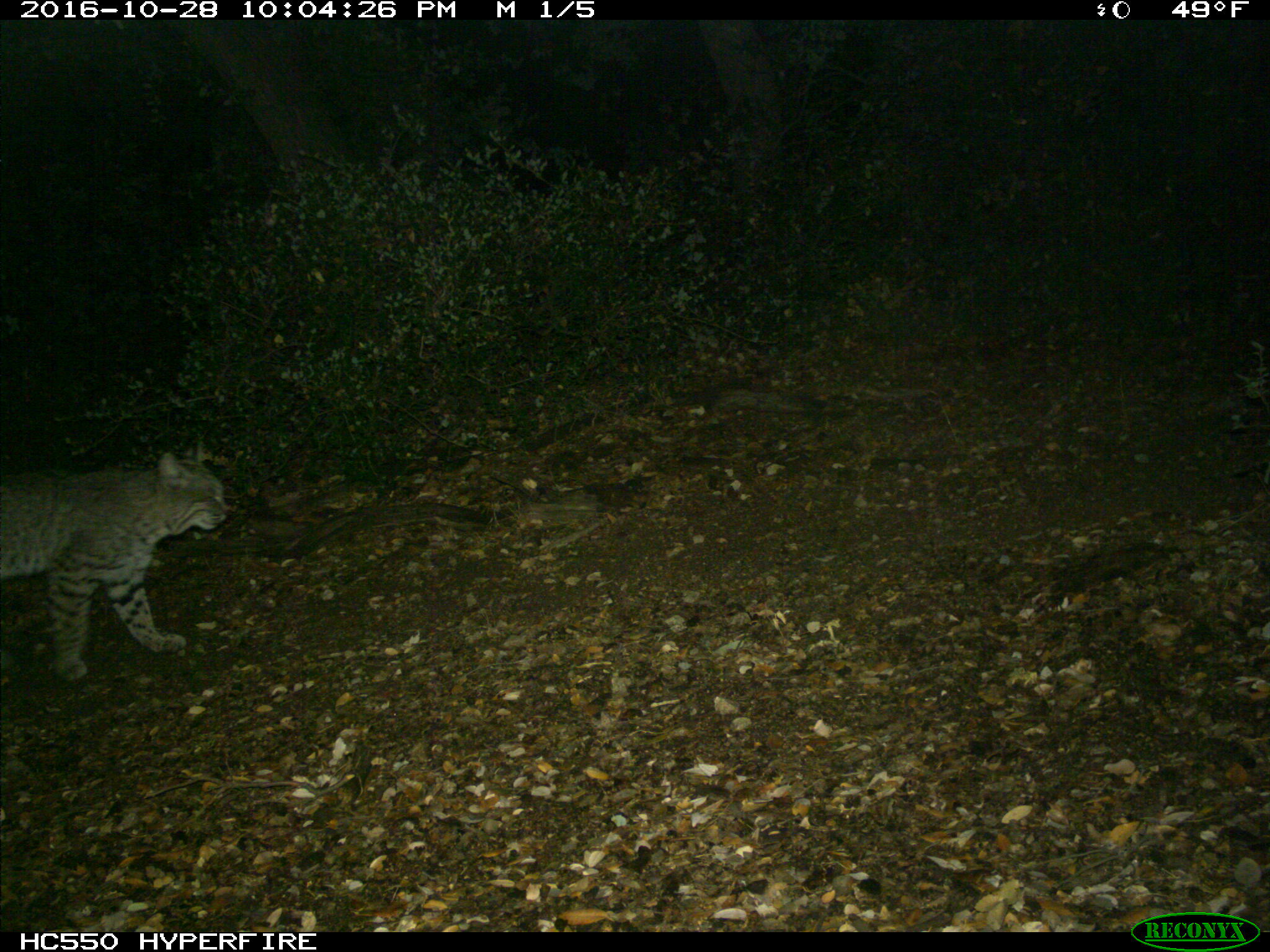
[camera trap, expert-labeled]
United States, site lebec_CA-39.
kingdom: Animalia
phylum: Chordata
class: Mammalia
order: Carnivora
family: Felidae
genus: Lynx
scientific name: Lynx rufus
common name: bobcat